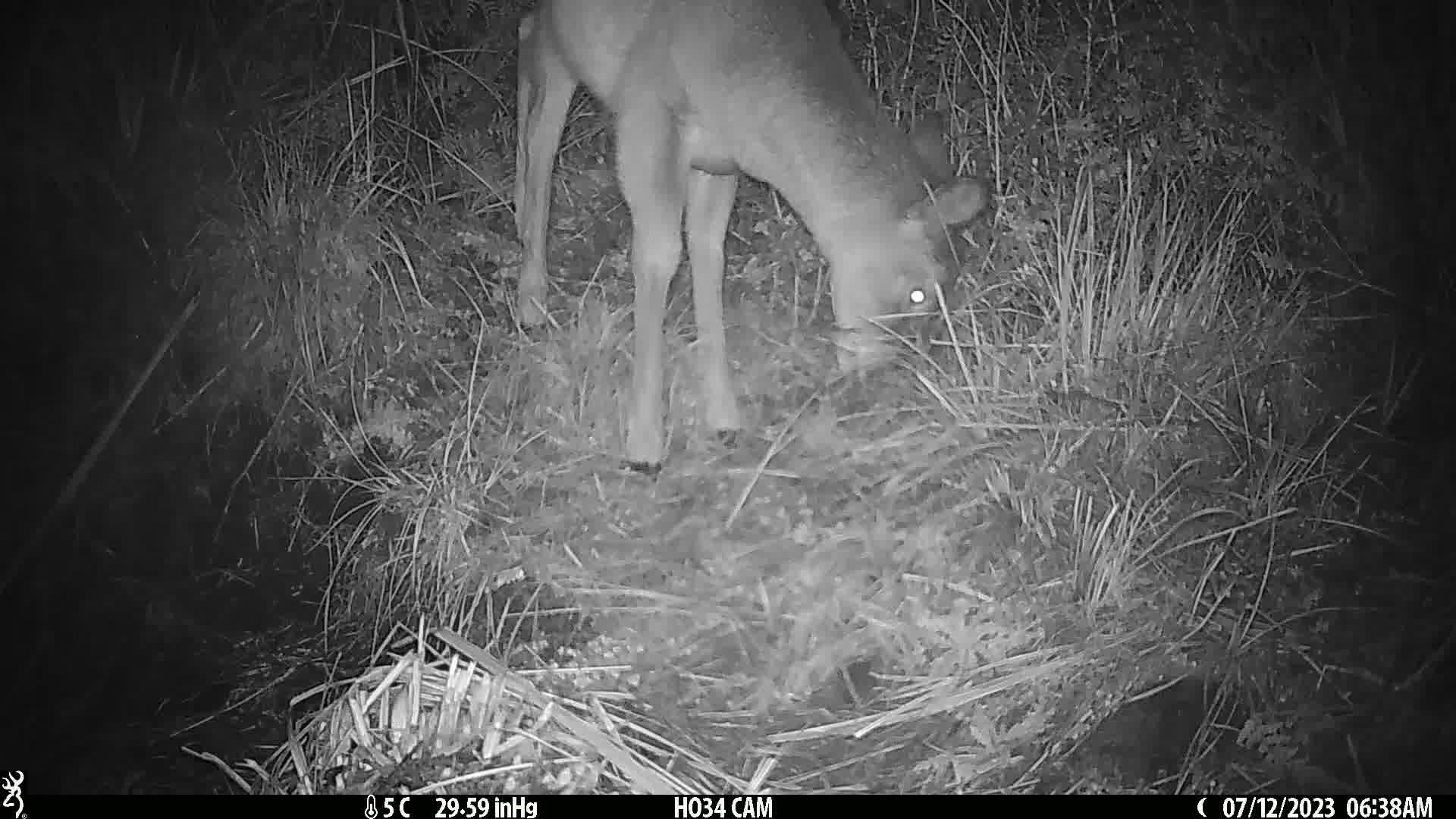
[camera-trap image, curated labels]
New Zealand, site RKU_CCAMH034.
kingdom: Animalia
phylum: Chordata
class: Mammalia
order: Artiodactyla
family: Cervidae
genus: Odocoileus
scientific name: Odocoileus virginianus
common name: white-tailed deer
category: white tailed deer